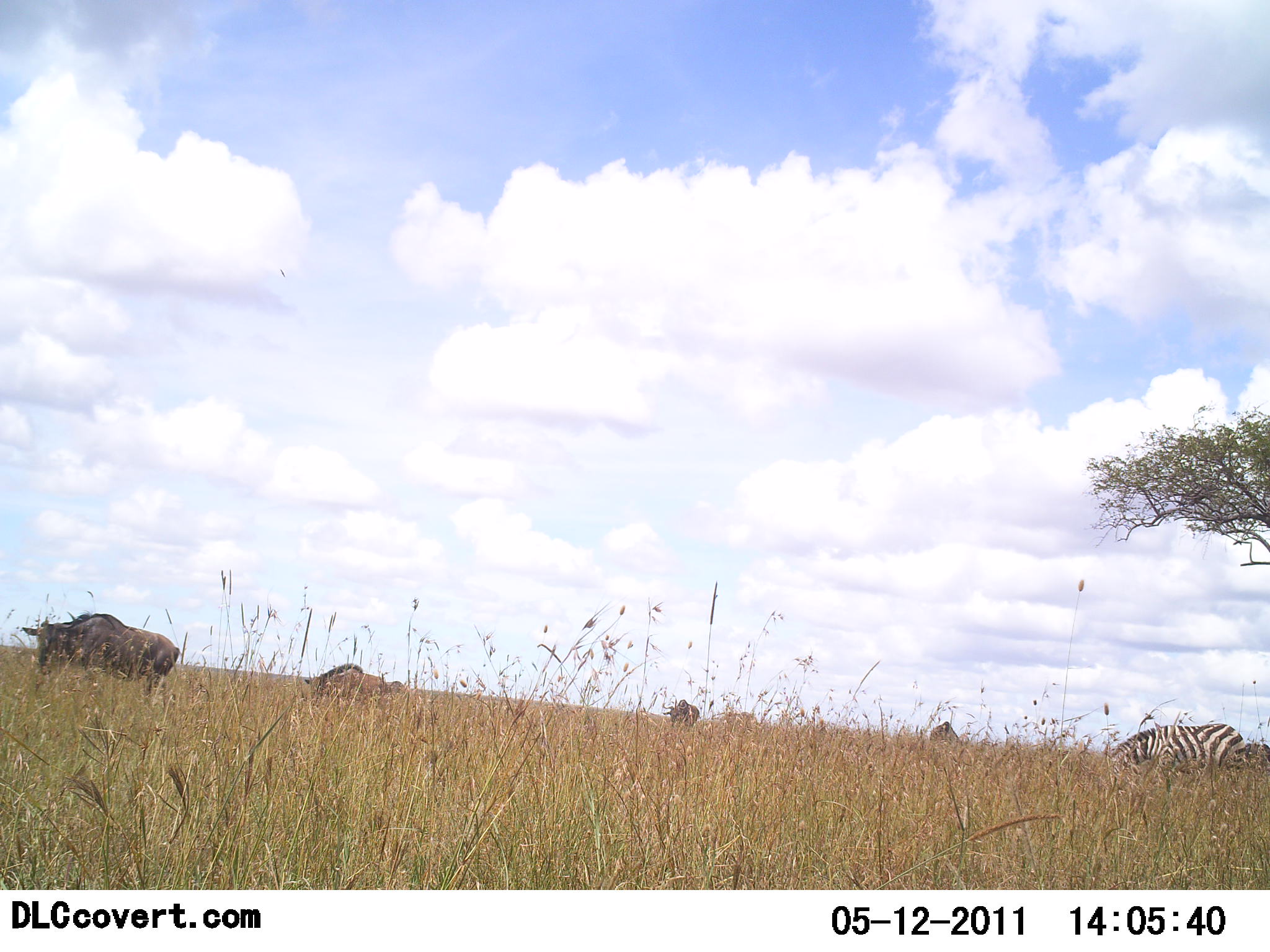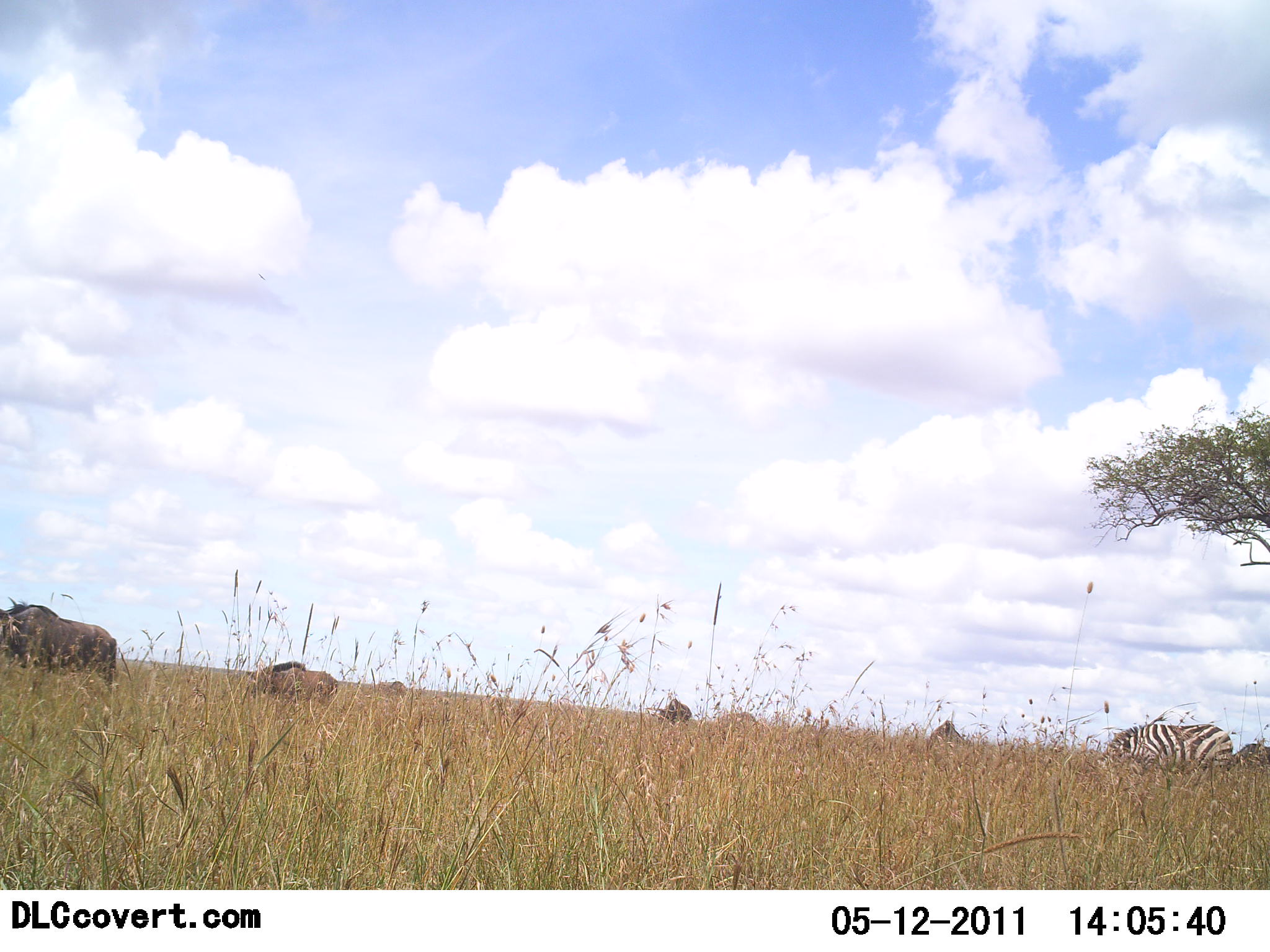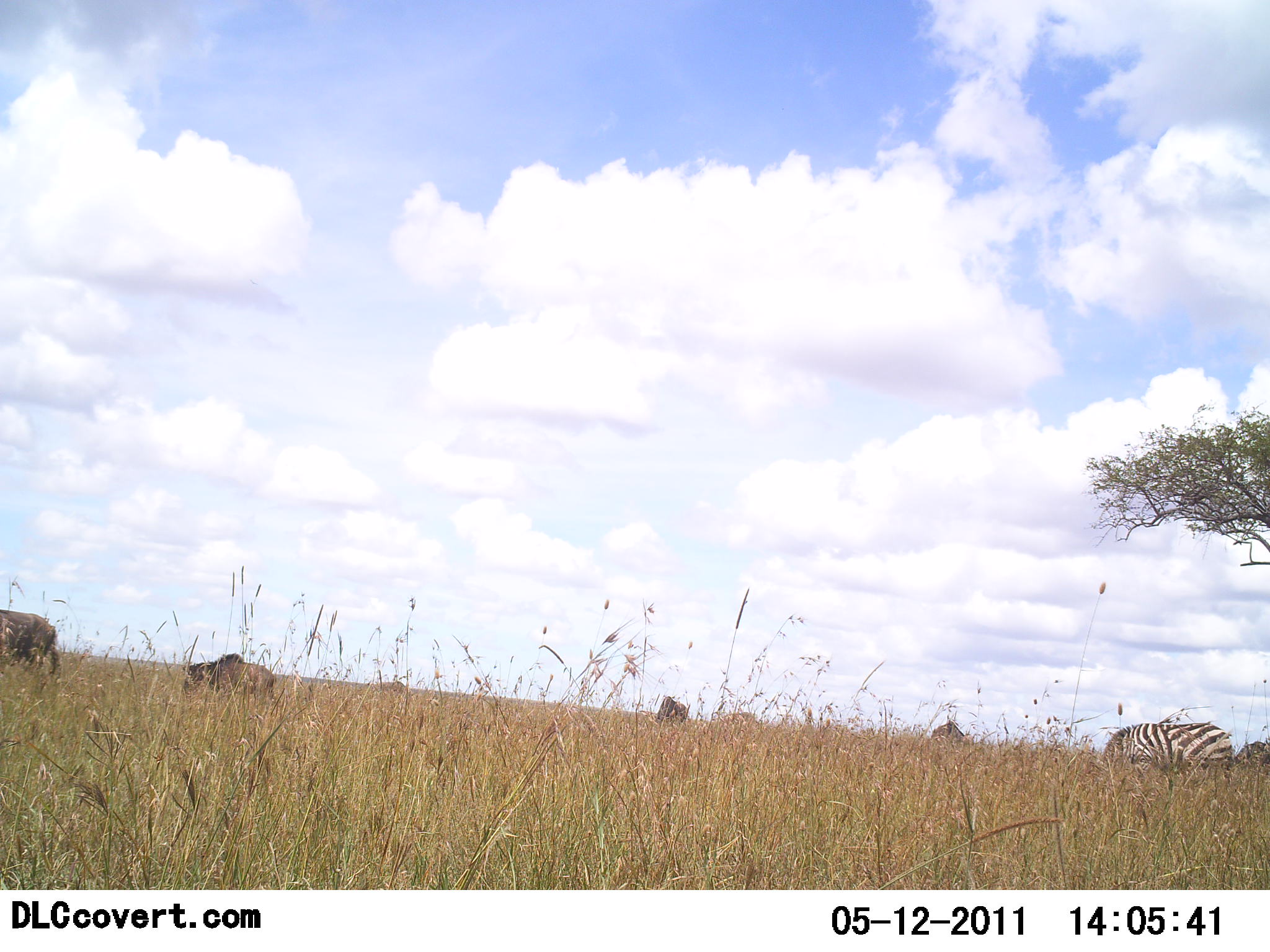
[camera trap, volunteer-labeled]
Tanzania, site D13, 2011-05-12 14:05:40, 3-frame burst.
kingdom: Animalia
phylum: Chordata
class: Mammalia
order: Artiodactyla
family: Bovidae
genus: Connochaetes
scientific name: Connochaetes taurinus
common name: blue wildebeest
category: wildebeest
Wildebeest (blue wildebeest) (Connochaetes taurinus), count 3. Behavior (volunteer vote fractions): standing 36%, resting 0%, moving 64%, interacting 0%. Young present (vote fraction): 0%. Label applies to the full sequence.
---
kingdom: Animalia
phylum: Chordata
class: Mammalia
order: Perissodactyla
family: Equidae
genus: Equus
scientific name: Equus quagga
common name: plains zebra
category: zebra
Zebra (plains zebra) (Equus quagga), count 1. Behavior (volunteer vote fractions): standing 17%, resting 0%, moving 17%, interacting 0%. Young present (vote fraction): 0%. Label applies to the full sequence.